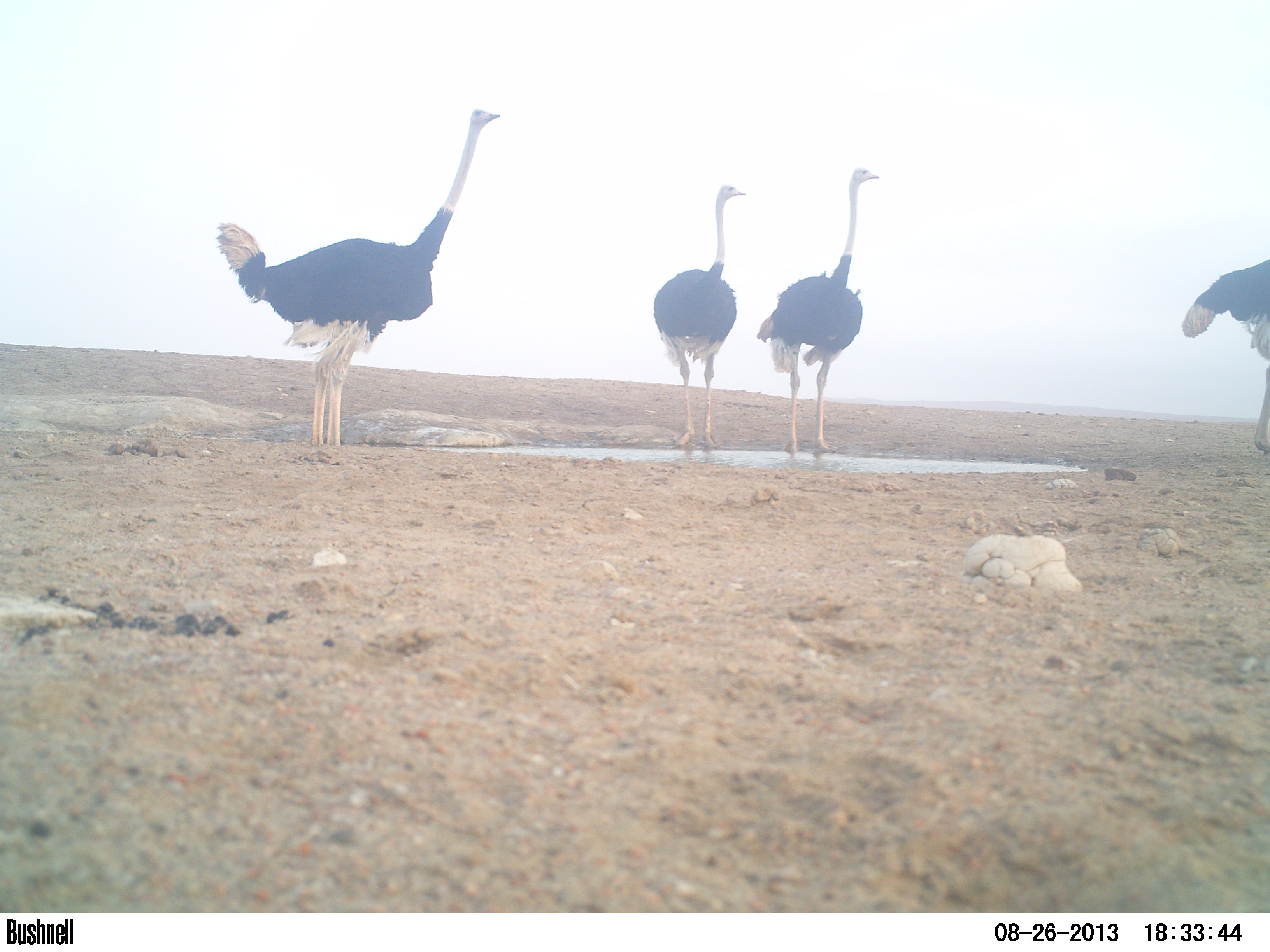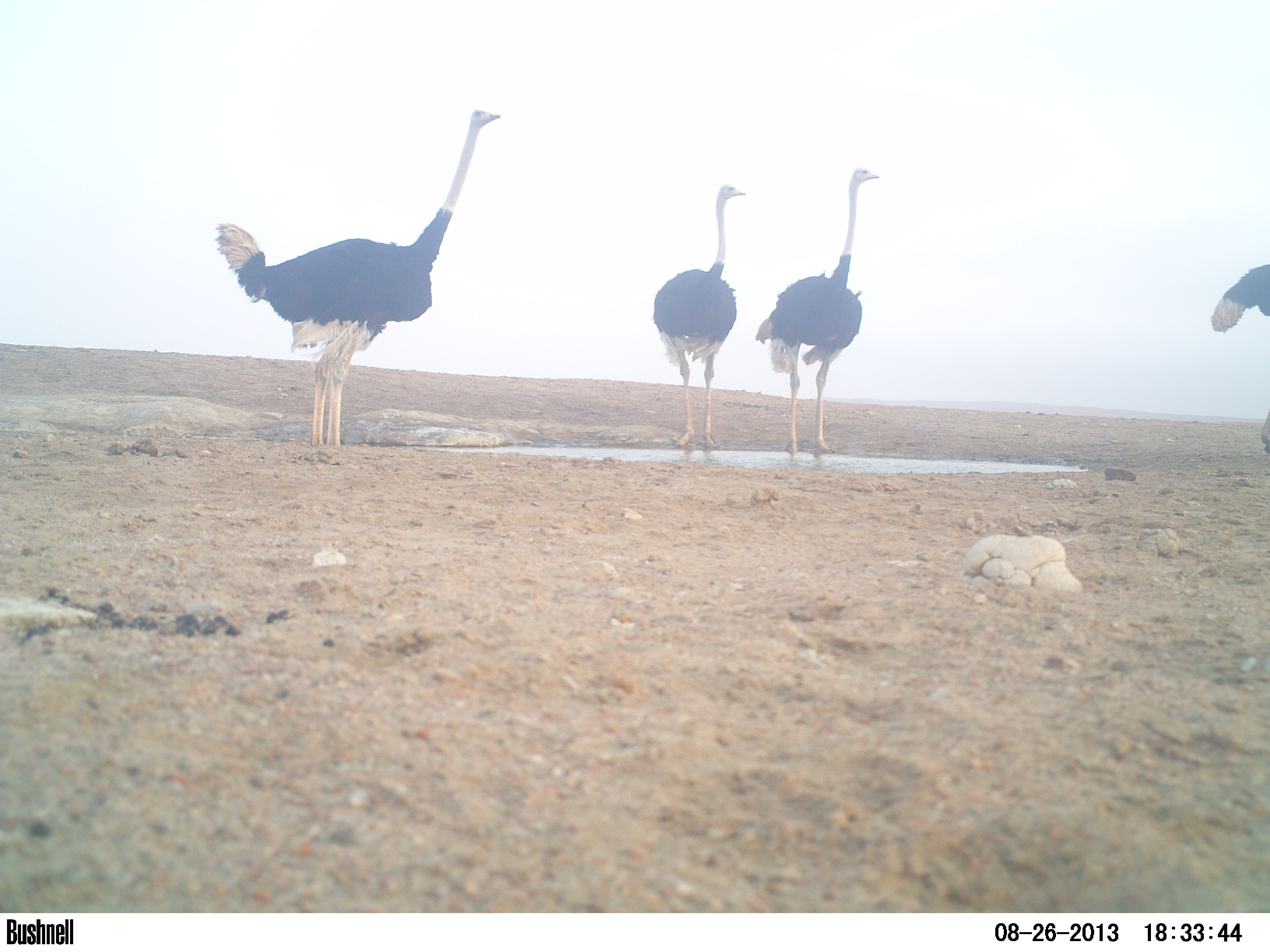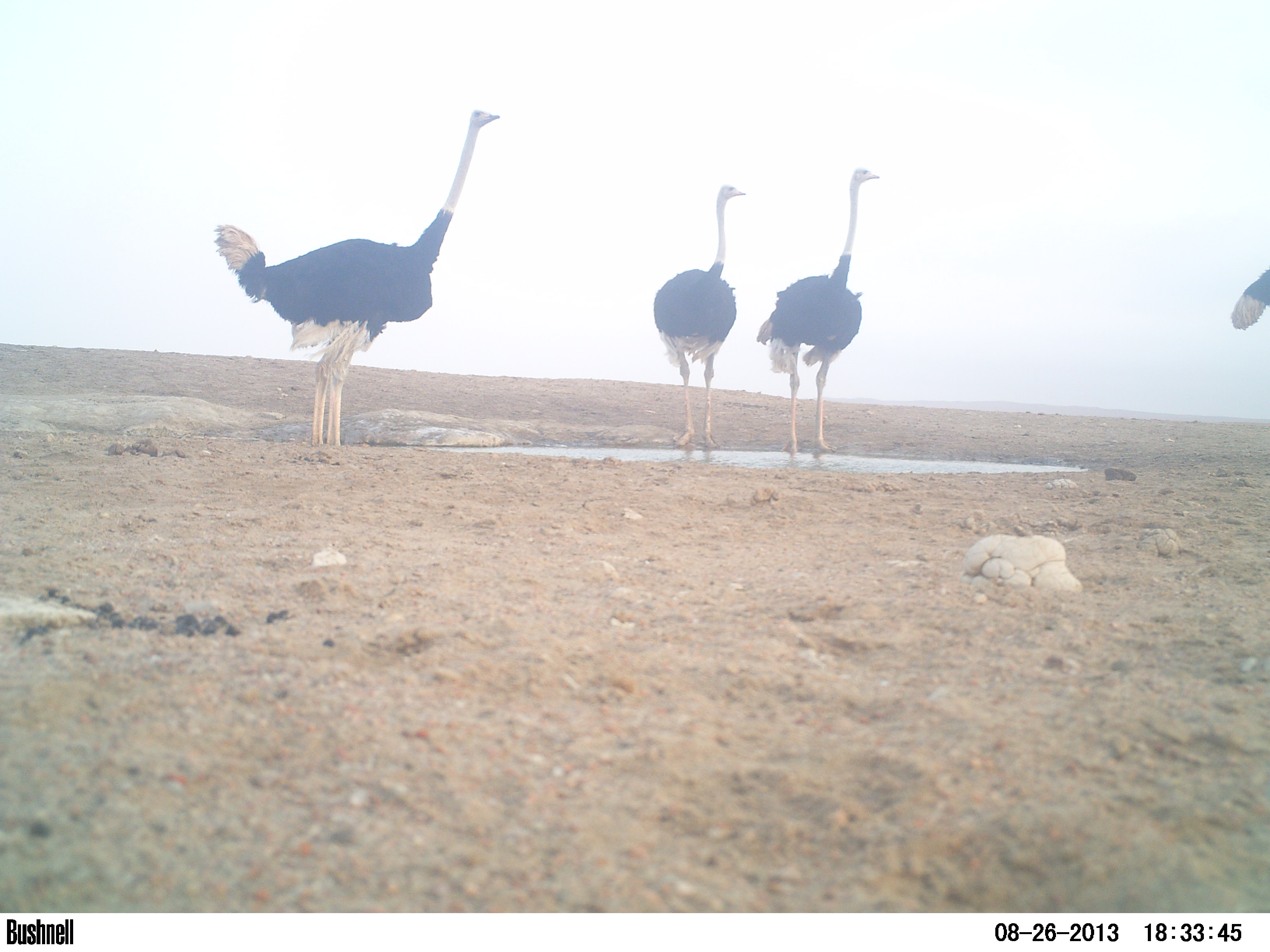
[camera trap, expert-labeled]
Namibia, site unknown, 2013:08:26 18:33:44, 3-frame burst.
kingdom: Animalia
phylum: Chordata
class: Aves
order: Struthioniformes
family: Struthionidae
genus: Struthio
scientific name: Struthio camelus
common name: common ostrich